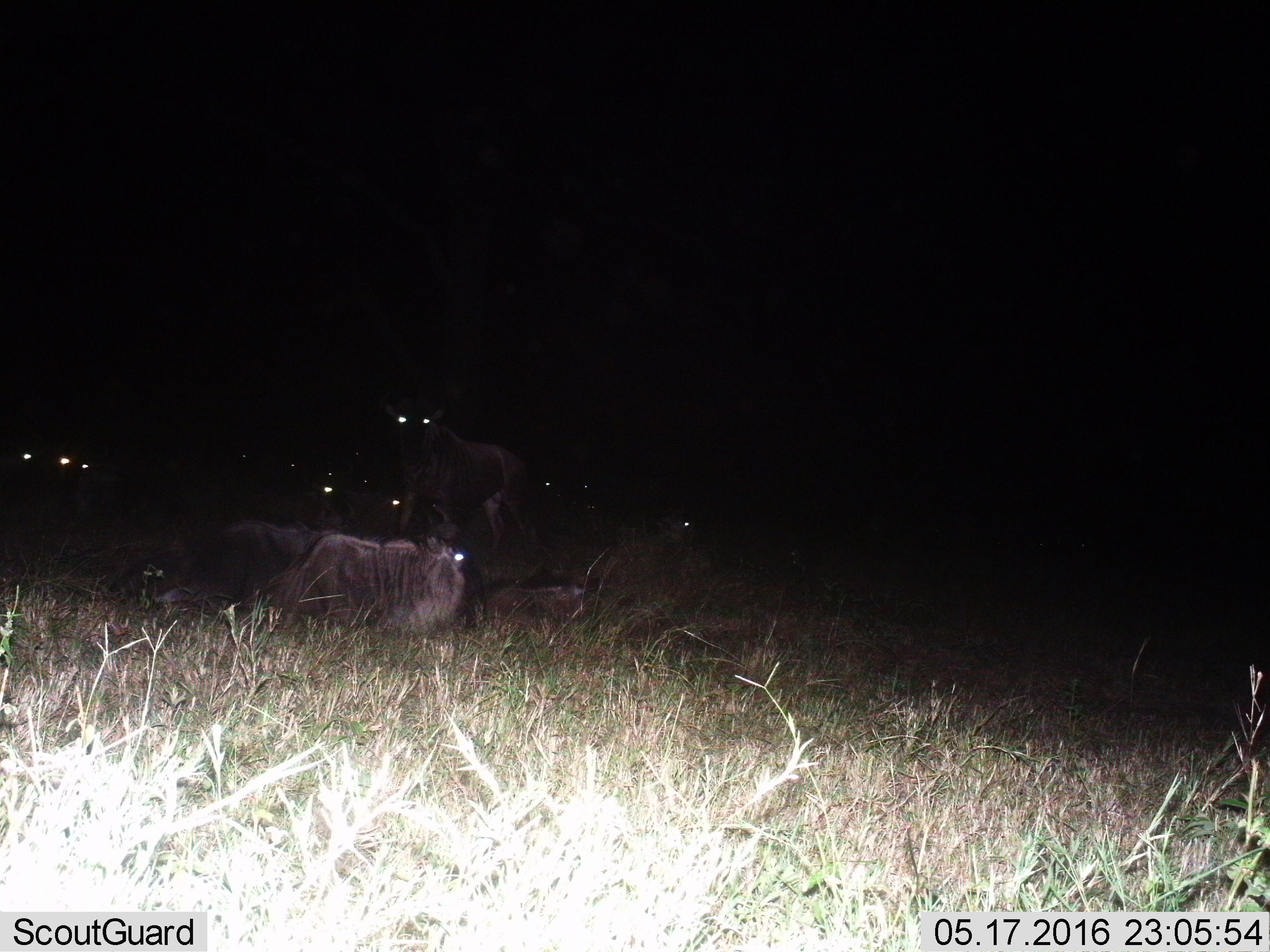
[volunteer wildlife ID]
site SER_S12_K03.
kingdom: Animalia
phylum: Chordata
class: Mammalia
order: Artiodactyla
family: Bovidae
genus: Connochaetes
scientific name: Connochaetes taurinus taurinus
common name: blue wildebeest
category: wildebeestblue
Wildebeestblue (blue wildebeest) (Connochaetes taurinus taurinus), count 6. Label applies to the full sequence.